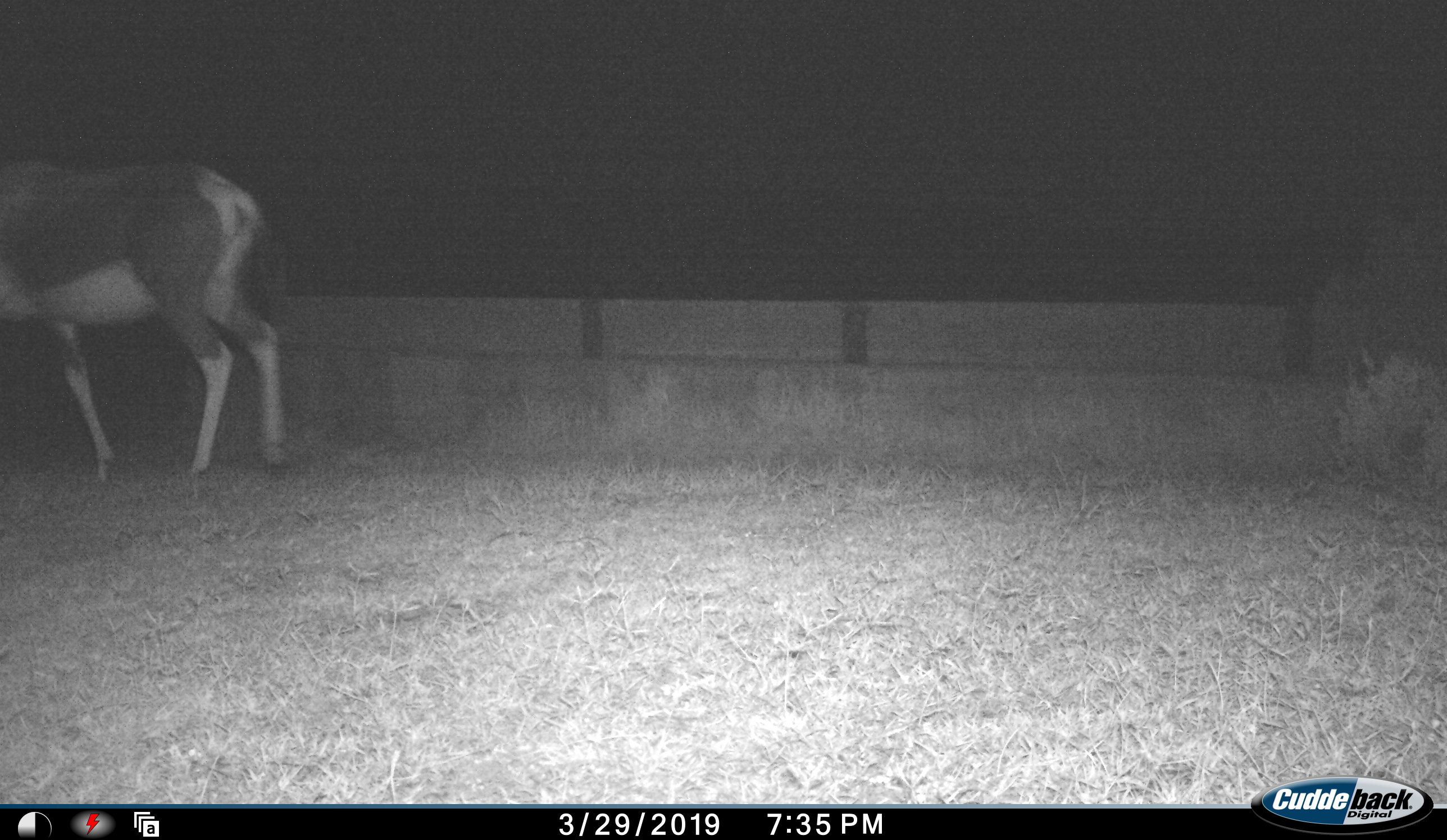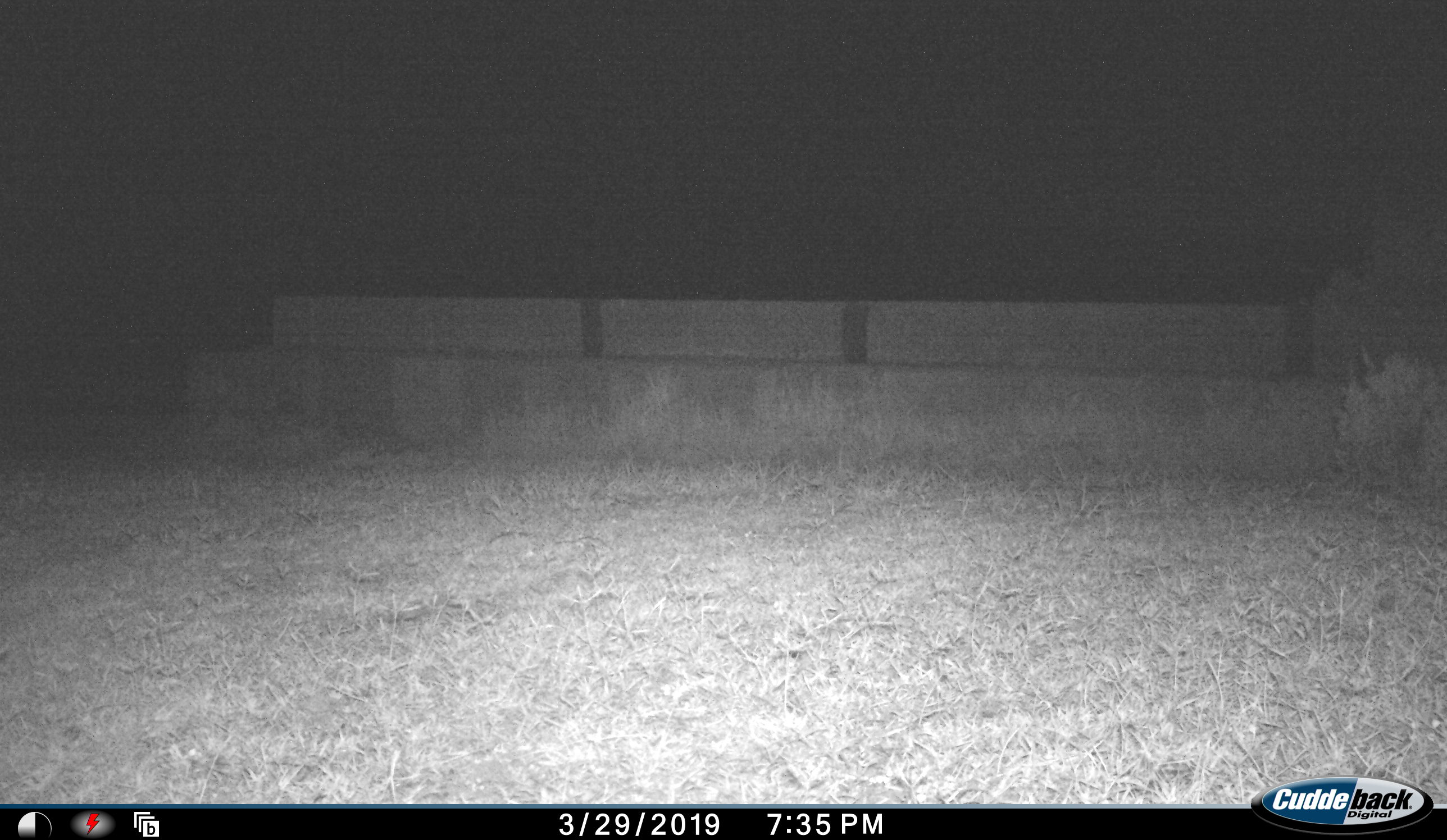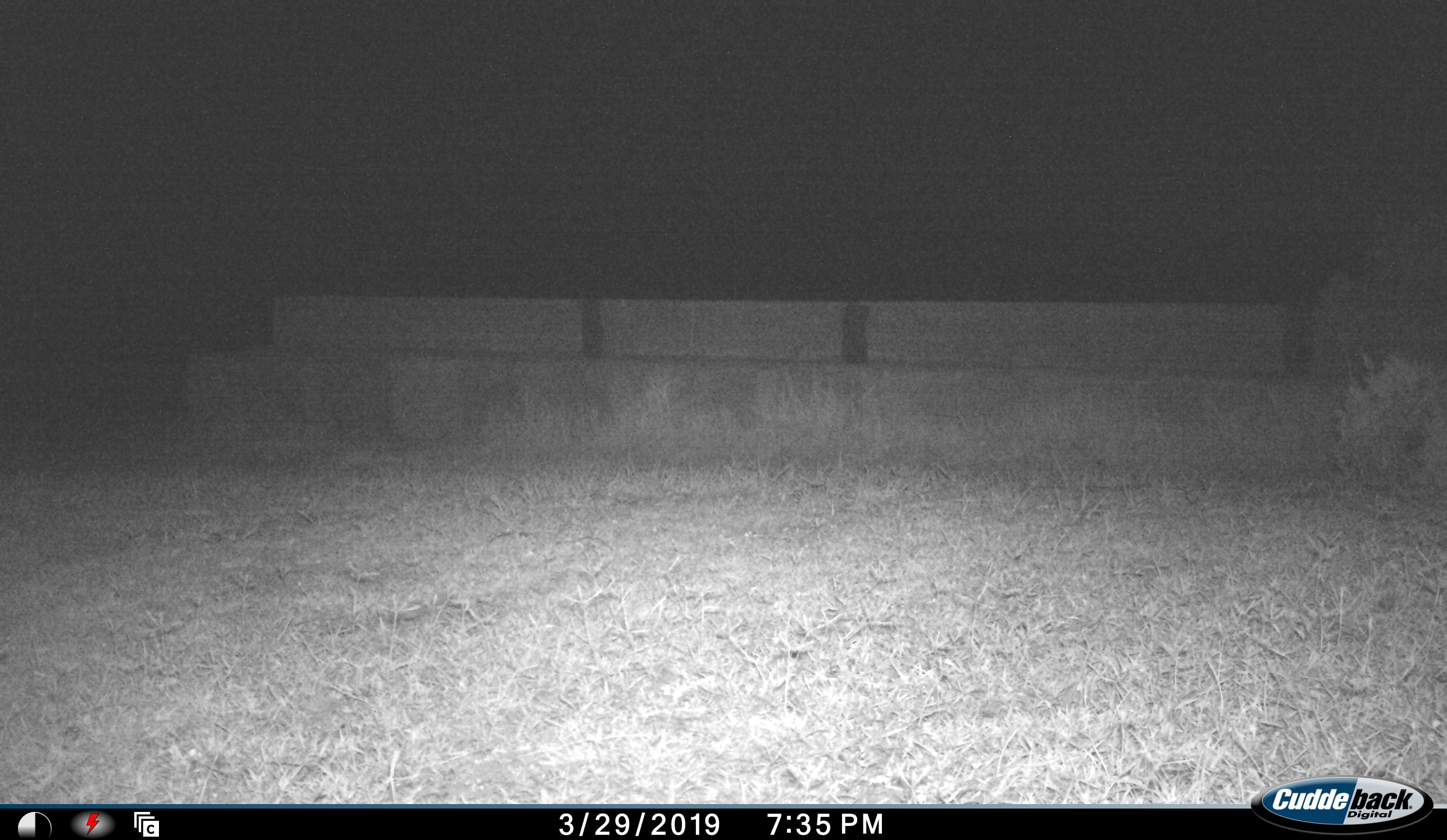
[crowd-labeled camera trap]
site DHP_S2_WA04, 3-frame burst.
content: unidentified animal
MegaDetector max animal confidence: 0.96